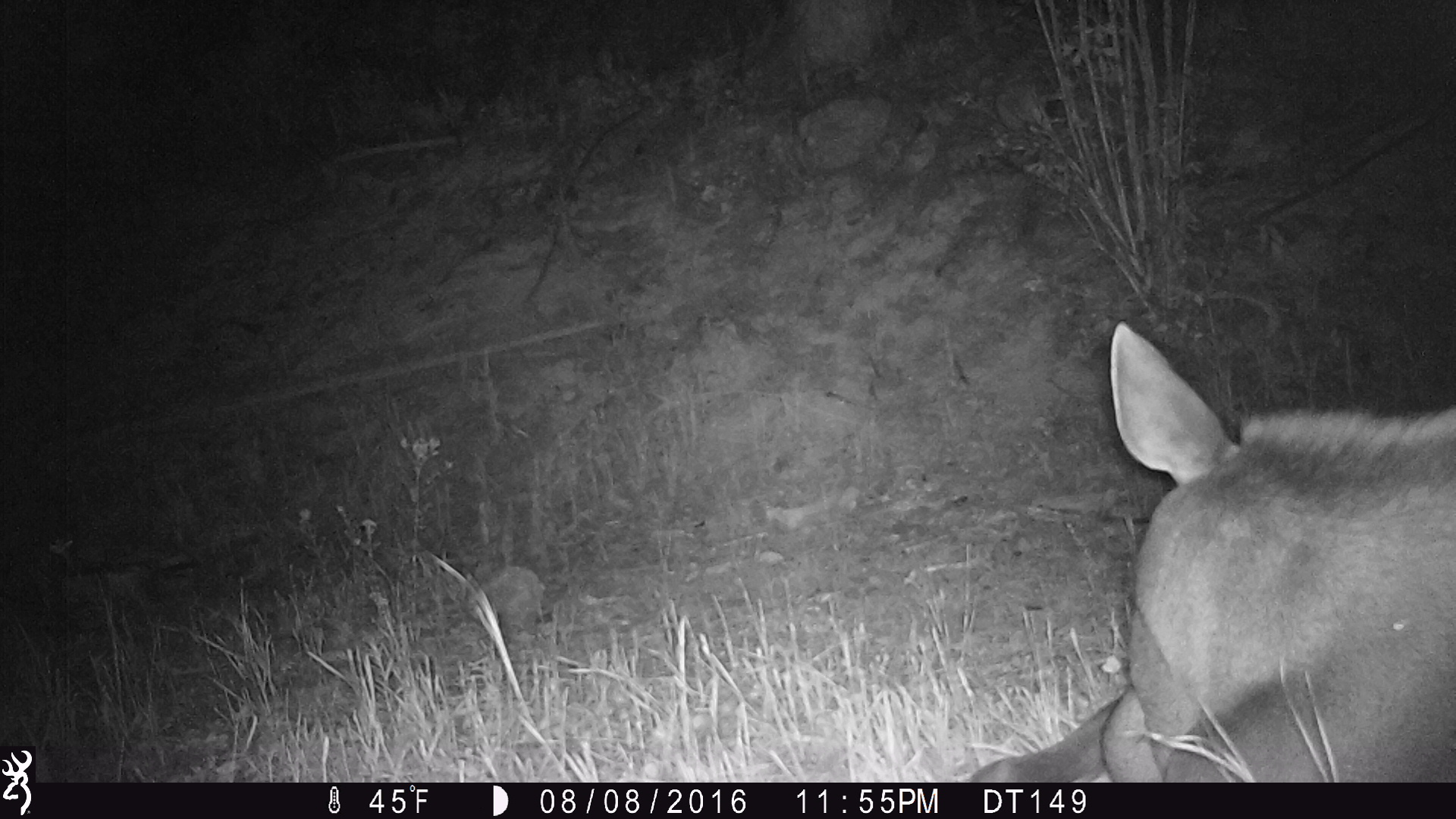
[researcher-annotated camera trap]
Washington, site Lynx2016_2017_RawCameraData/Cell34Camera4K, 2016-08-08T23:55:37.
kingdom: Animalia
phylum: Chordata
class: Mammalia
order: Artiodactyla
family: Cervidae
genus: Alces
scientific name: Alces alces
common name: moose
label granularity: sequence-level